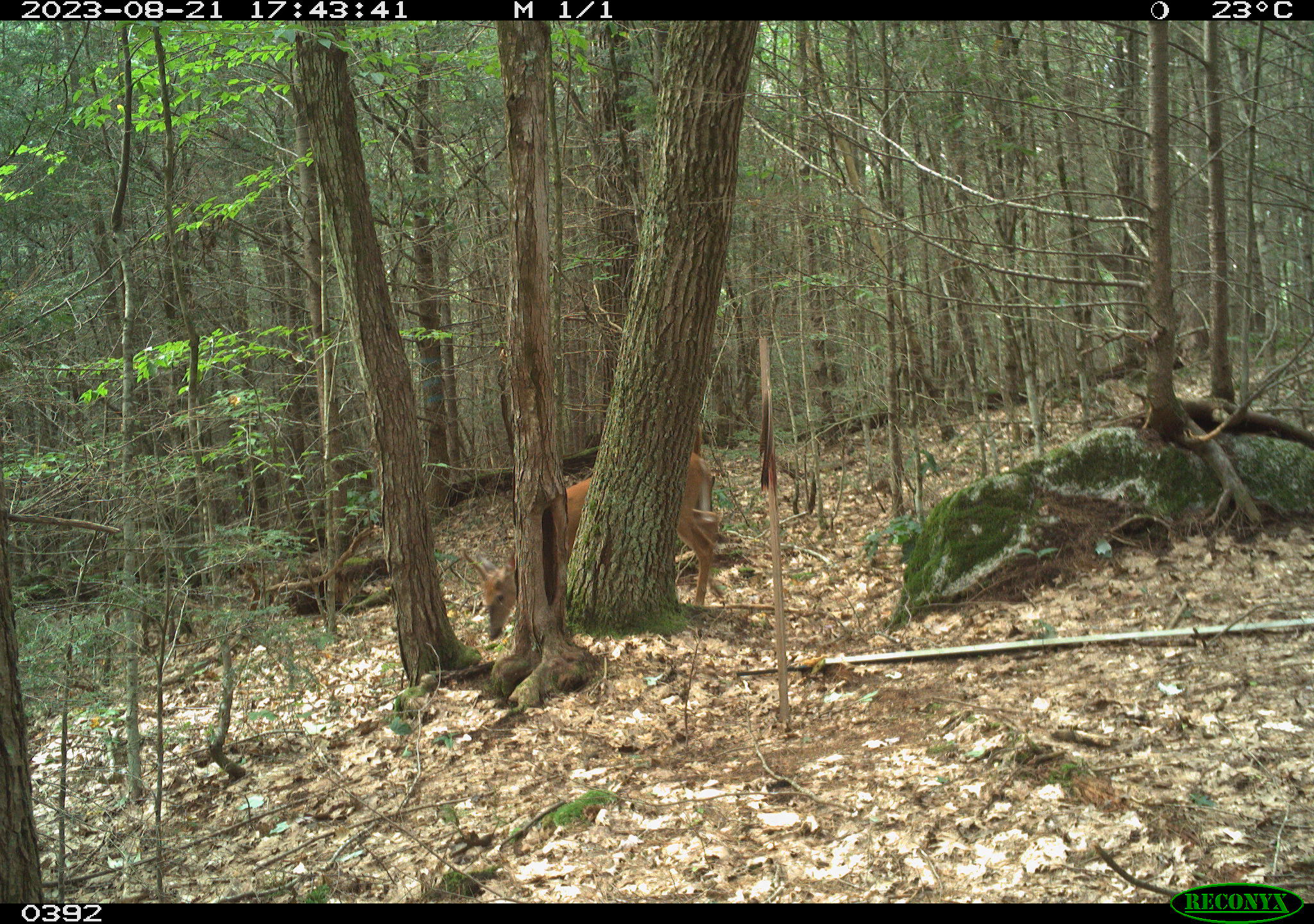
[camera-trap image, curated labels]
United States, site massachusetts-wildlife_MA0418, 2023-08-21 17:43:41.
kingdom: Animalia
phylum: Chordata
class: Mammalia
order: Artiodactyla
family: Cervidae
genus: Odocoileus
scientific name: Odocoileus virginianus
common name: white-tailed deer